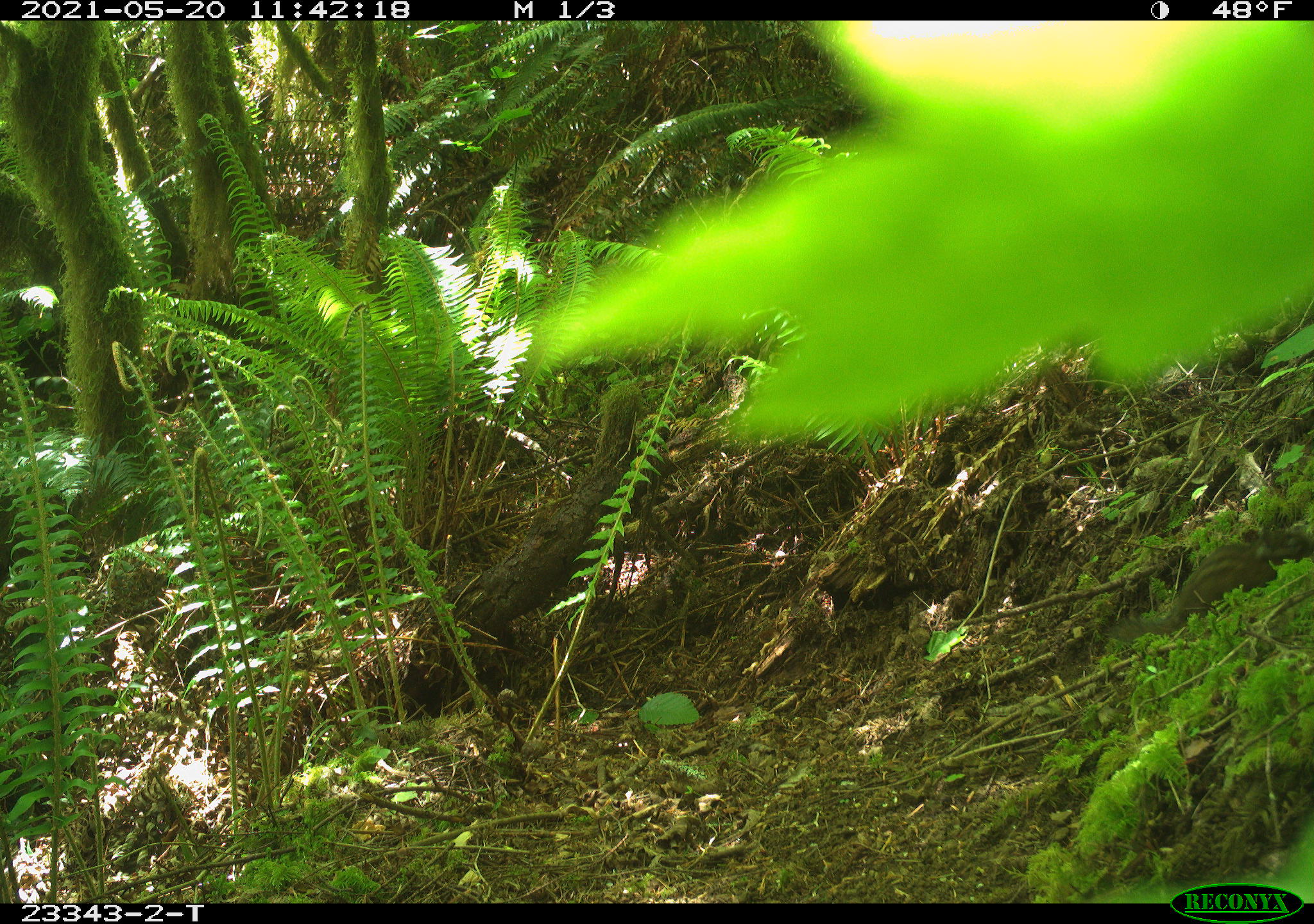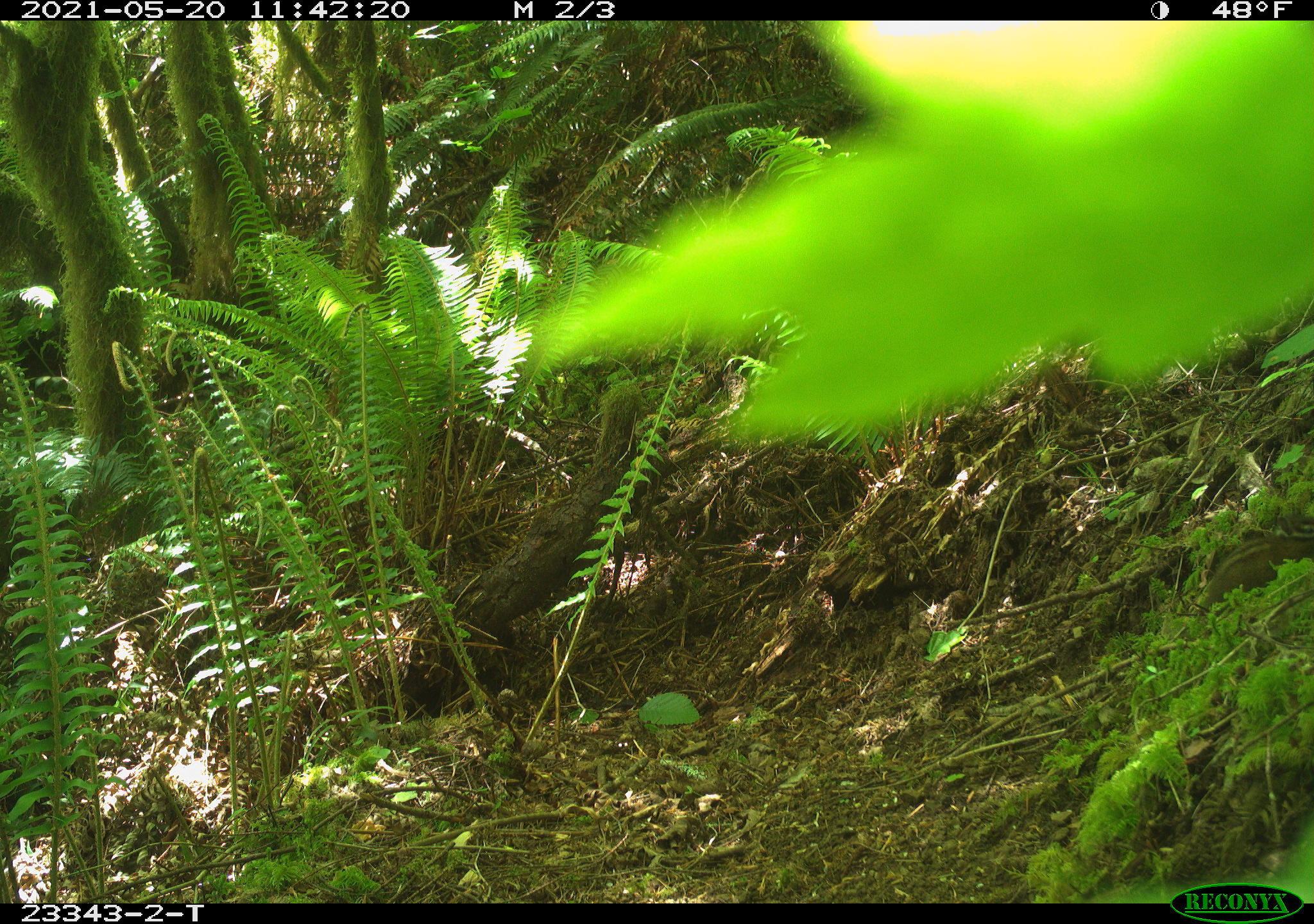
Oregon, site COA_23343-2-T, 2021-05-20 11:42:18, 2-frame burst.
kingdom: Animalia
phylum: Chordata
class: Mammalia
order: Rodentia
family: Sciuridae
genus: Neotamias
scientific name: Neotamias townsendii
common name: townsend's chipmunk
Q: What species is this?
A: Townsend's chipmunk (Neotamias townsendii).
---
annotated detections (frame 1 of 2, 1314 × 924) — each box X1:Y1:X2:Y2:
townsend's chipmunk: 1112:519:1309:650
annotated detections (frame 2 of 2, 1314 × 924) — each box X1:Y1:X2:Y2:
townsend's chipmunk: 1181:503:1309:621